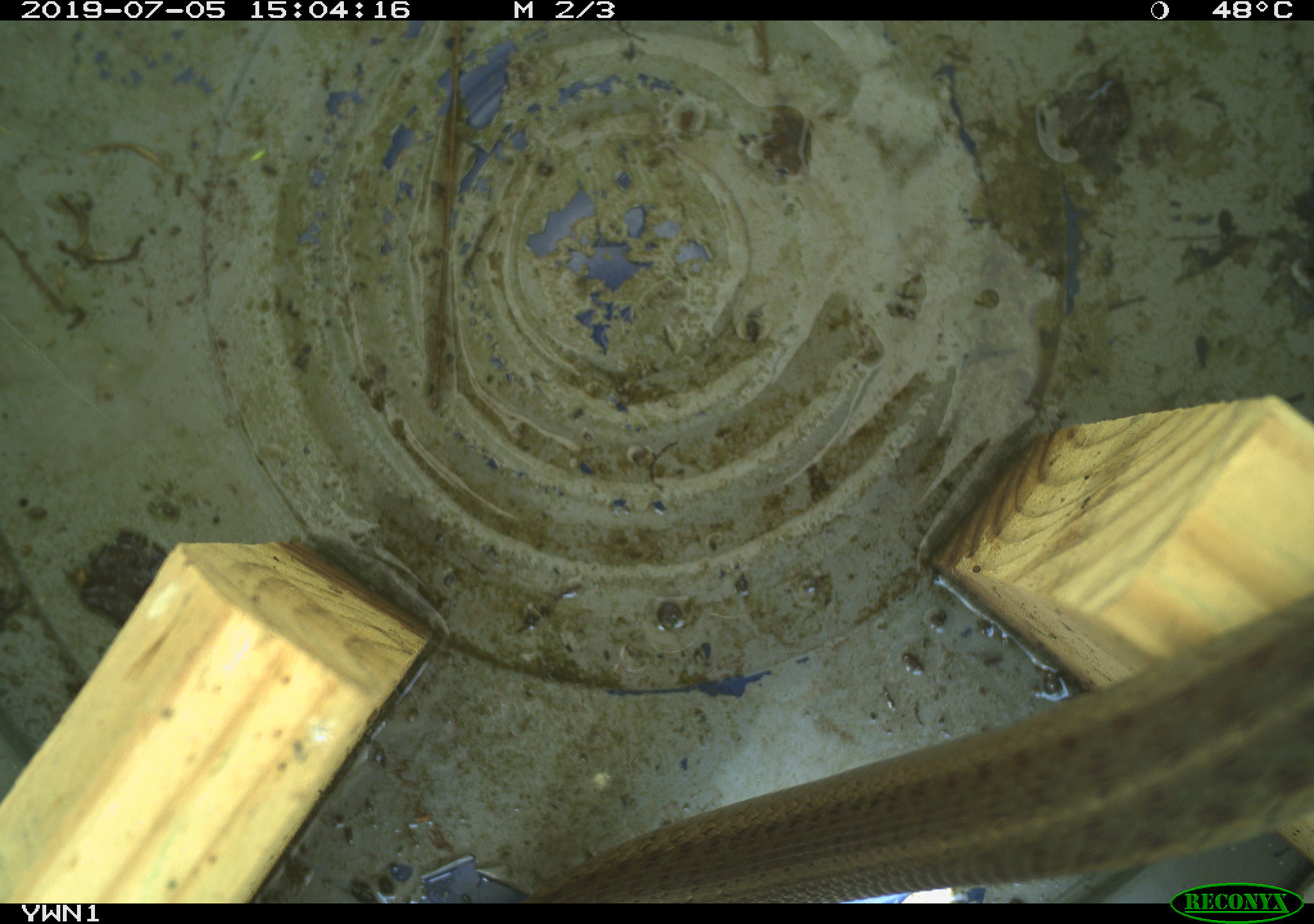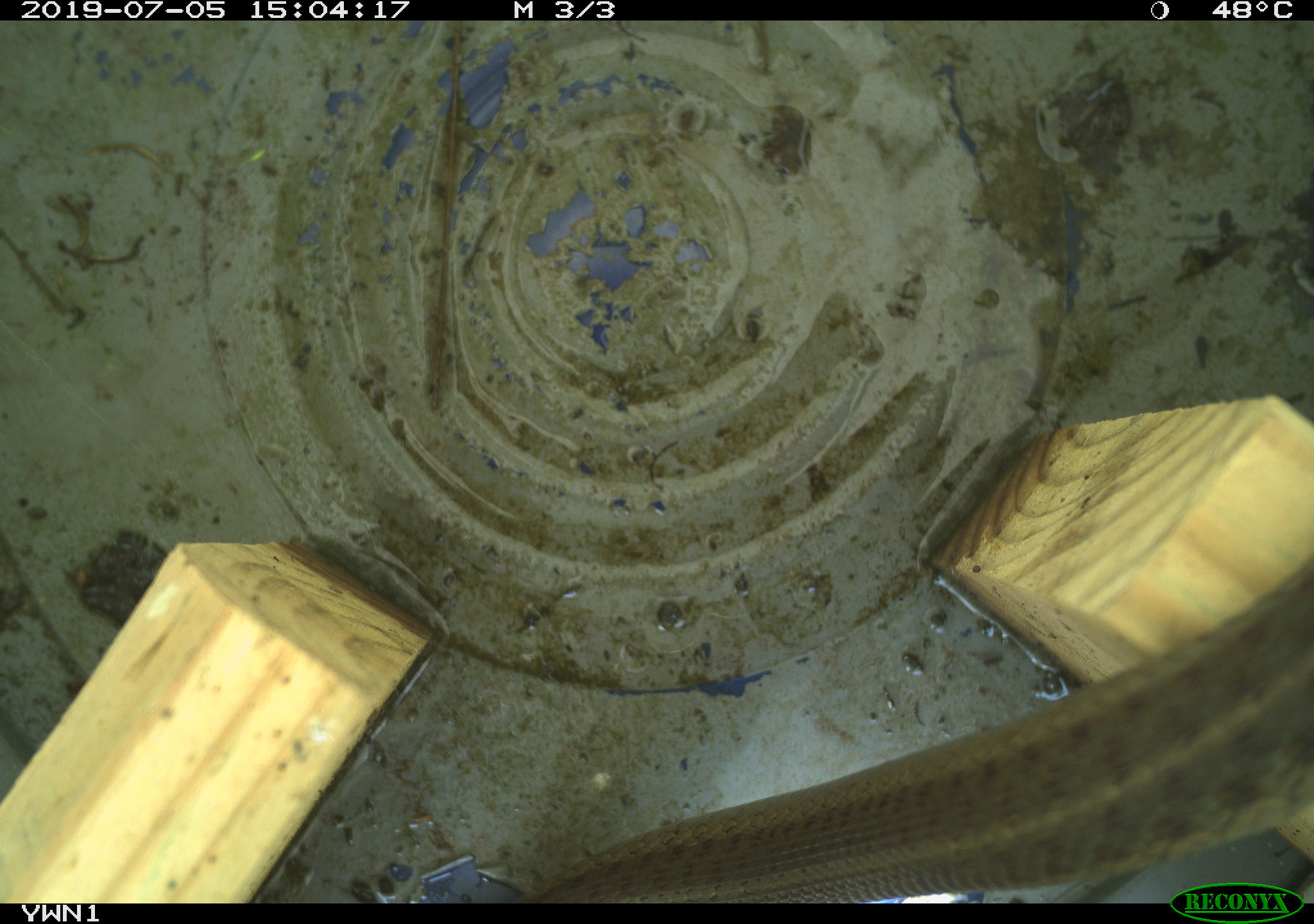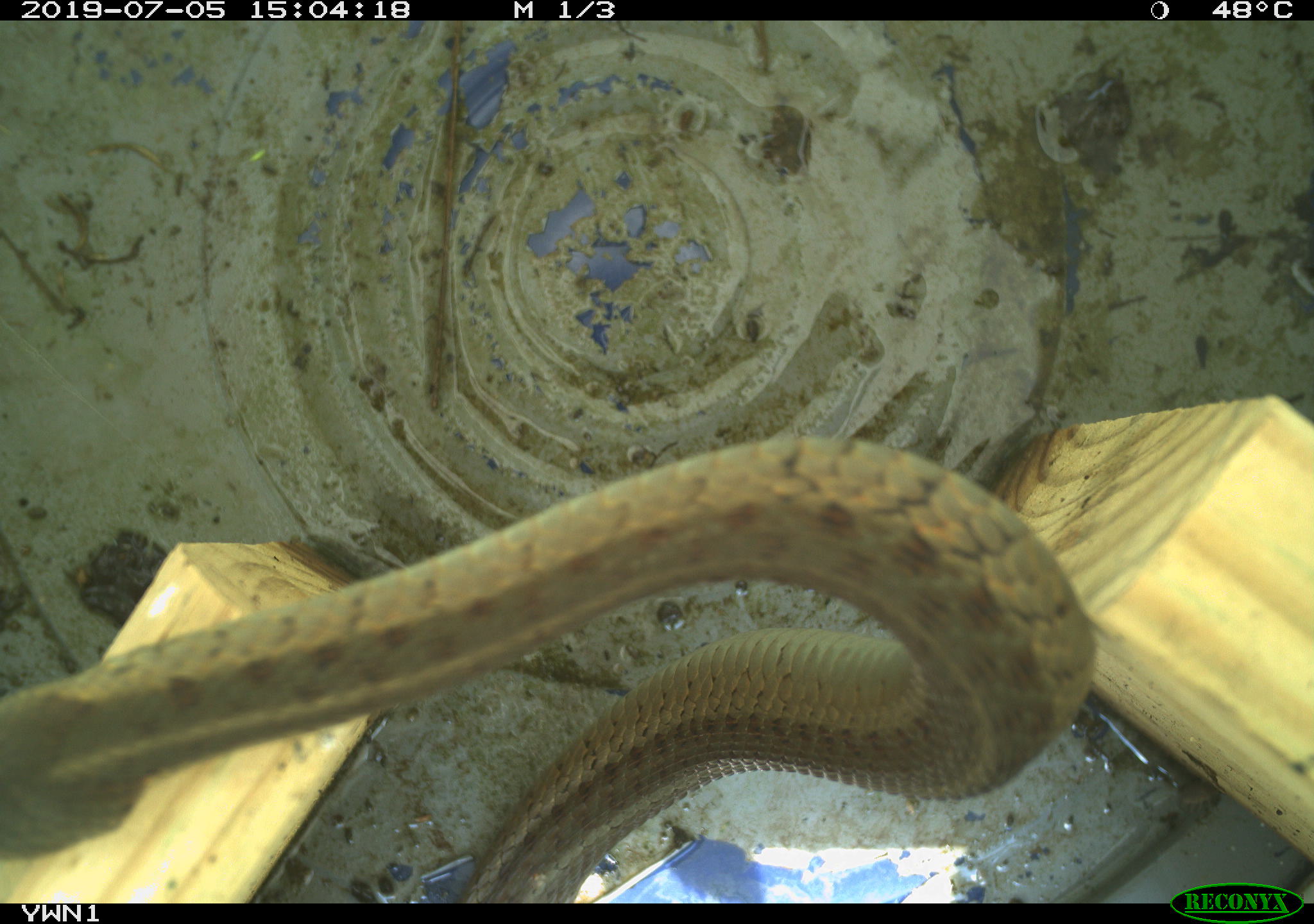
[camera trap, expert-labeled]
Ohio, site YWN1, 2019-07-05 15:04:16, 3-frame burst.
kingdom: Animalia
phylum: Chordata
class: Reptilia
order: Squamata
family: Colubridae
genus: Thamnophis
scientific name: Thamnophis sirtalis sirtalis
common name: eastern gartersnake